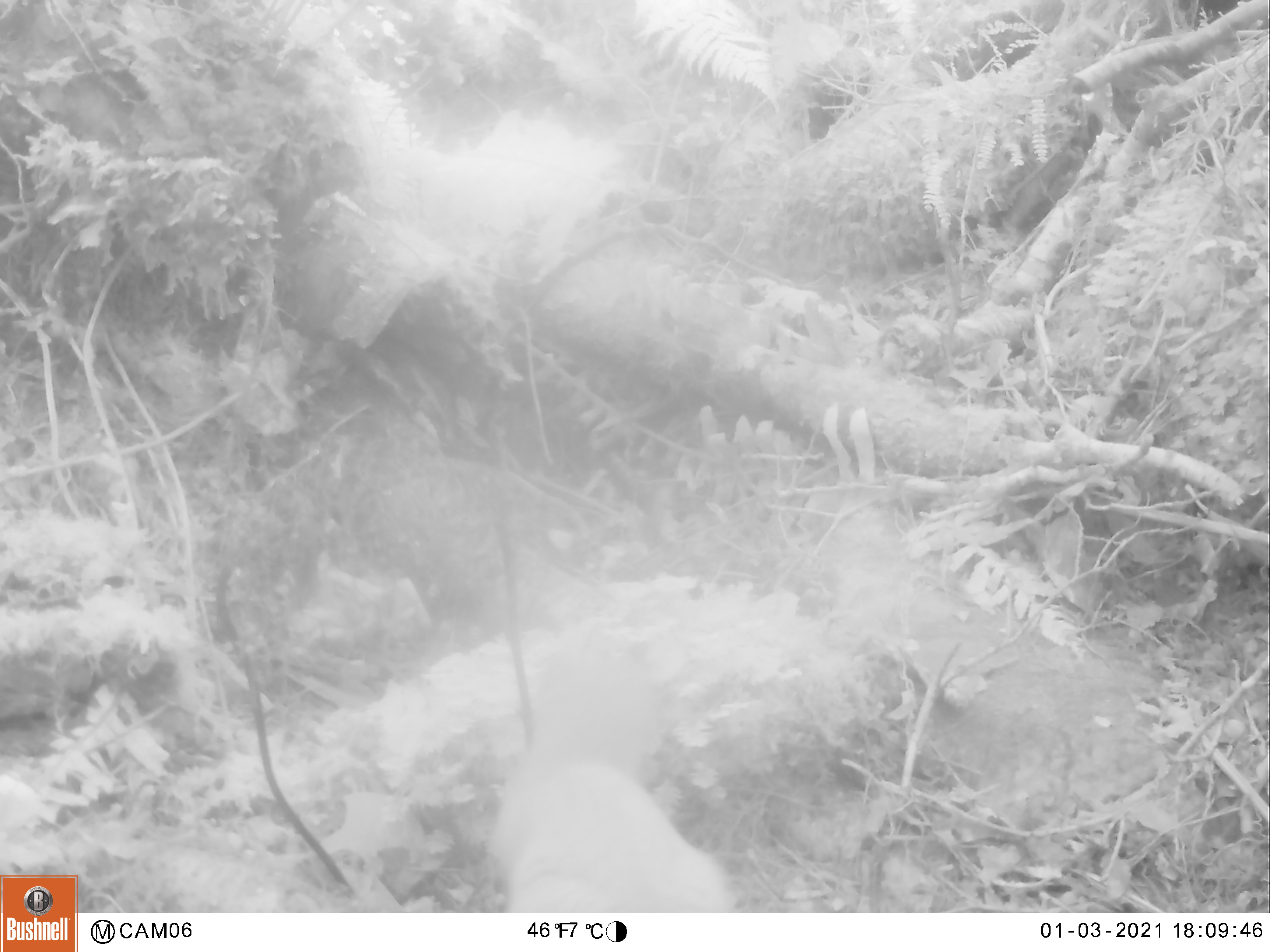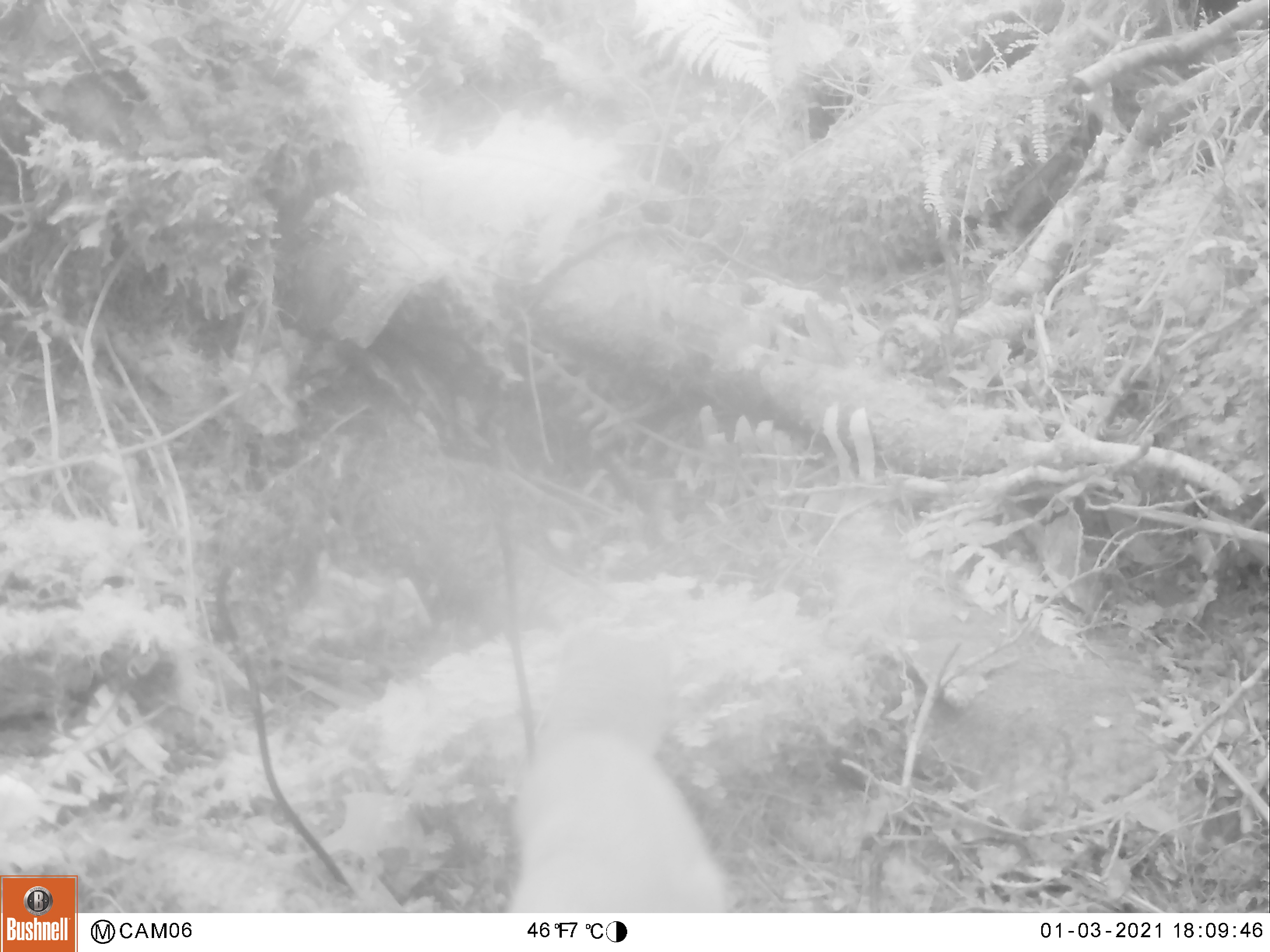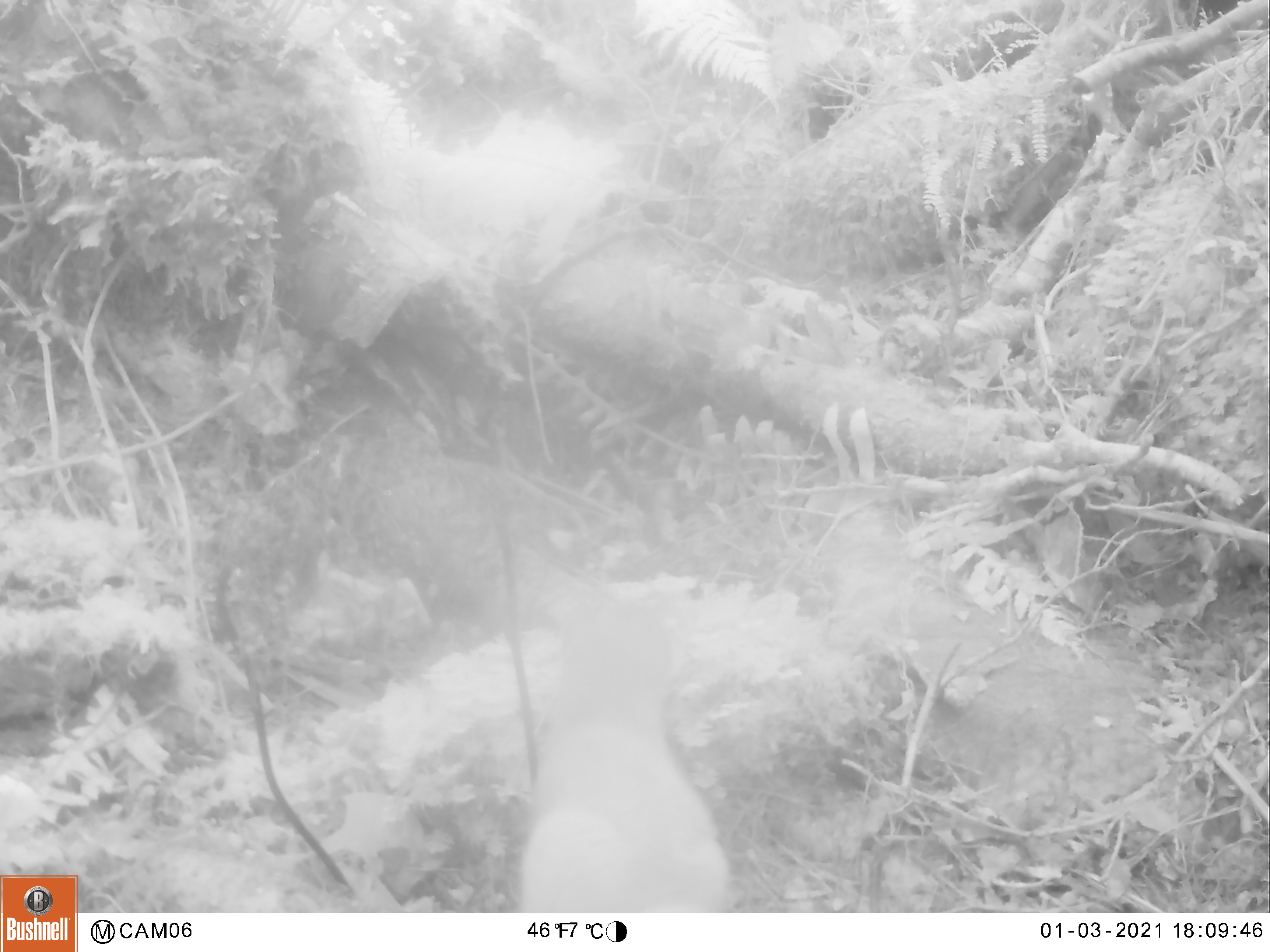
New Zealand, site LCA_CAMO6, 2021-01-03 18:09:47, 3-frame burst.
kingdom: Animalia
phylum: Chordata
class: Mammalia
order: Carnivora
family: Mustelidae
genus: Mustela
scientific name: Mustela erminea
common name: stoat